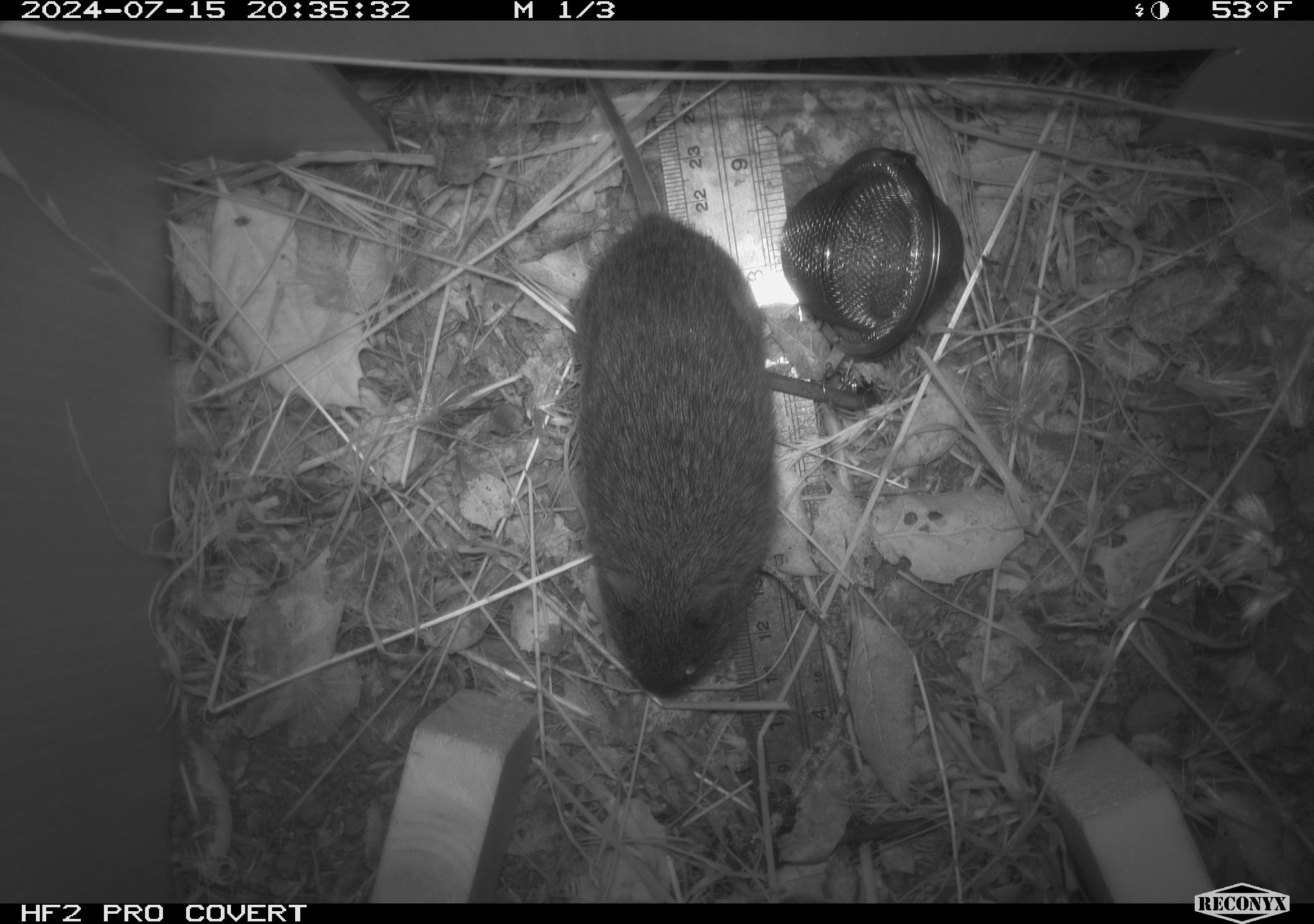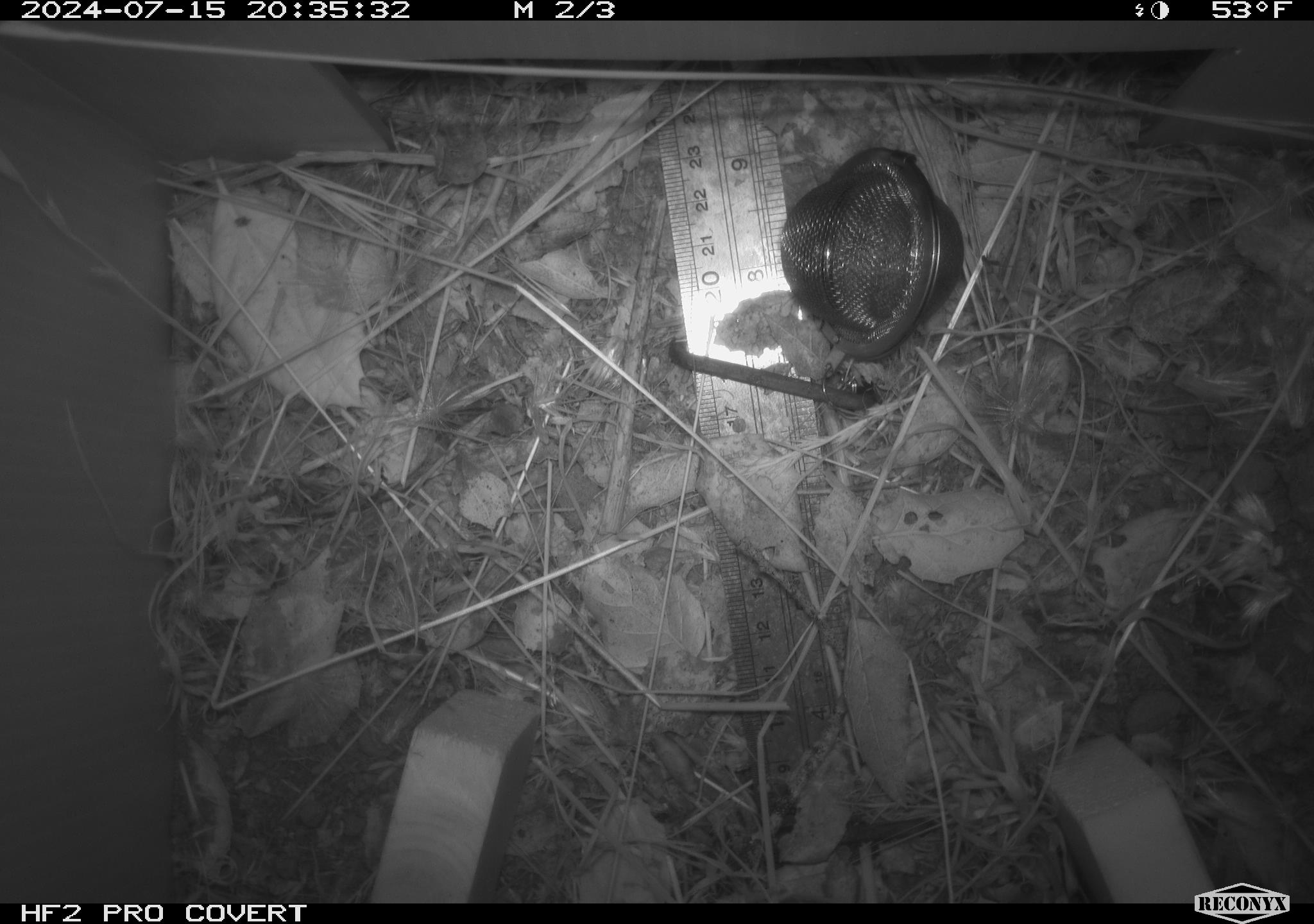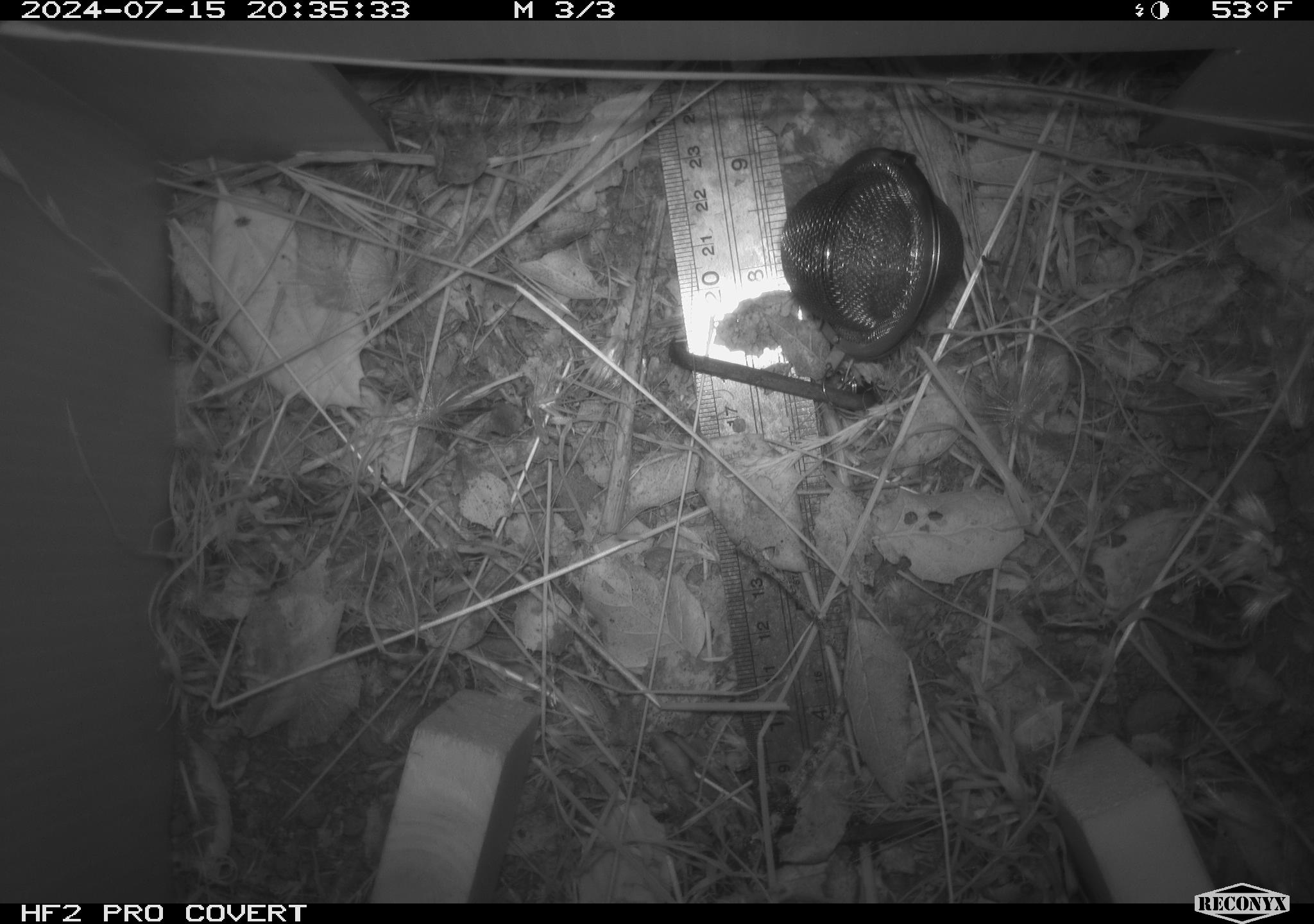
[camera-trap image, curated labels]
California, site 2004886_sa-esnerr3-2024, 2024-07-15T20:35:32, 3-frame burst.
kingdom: Animalia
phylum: Chordata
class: Mammalia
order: Rodentia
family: Cricetidae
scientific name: Cricetidae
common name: hamsters, voles, lemmings, and allies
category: cricetidae family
Cricetidae family (hamsters, voles, lemmings, and allies) (Cricetidae).